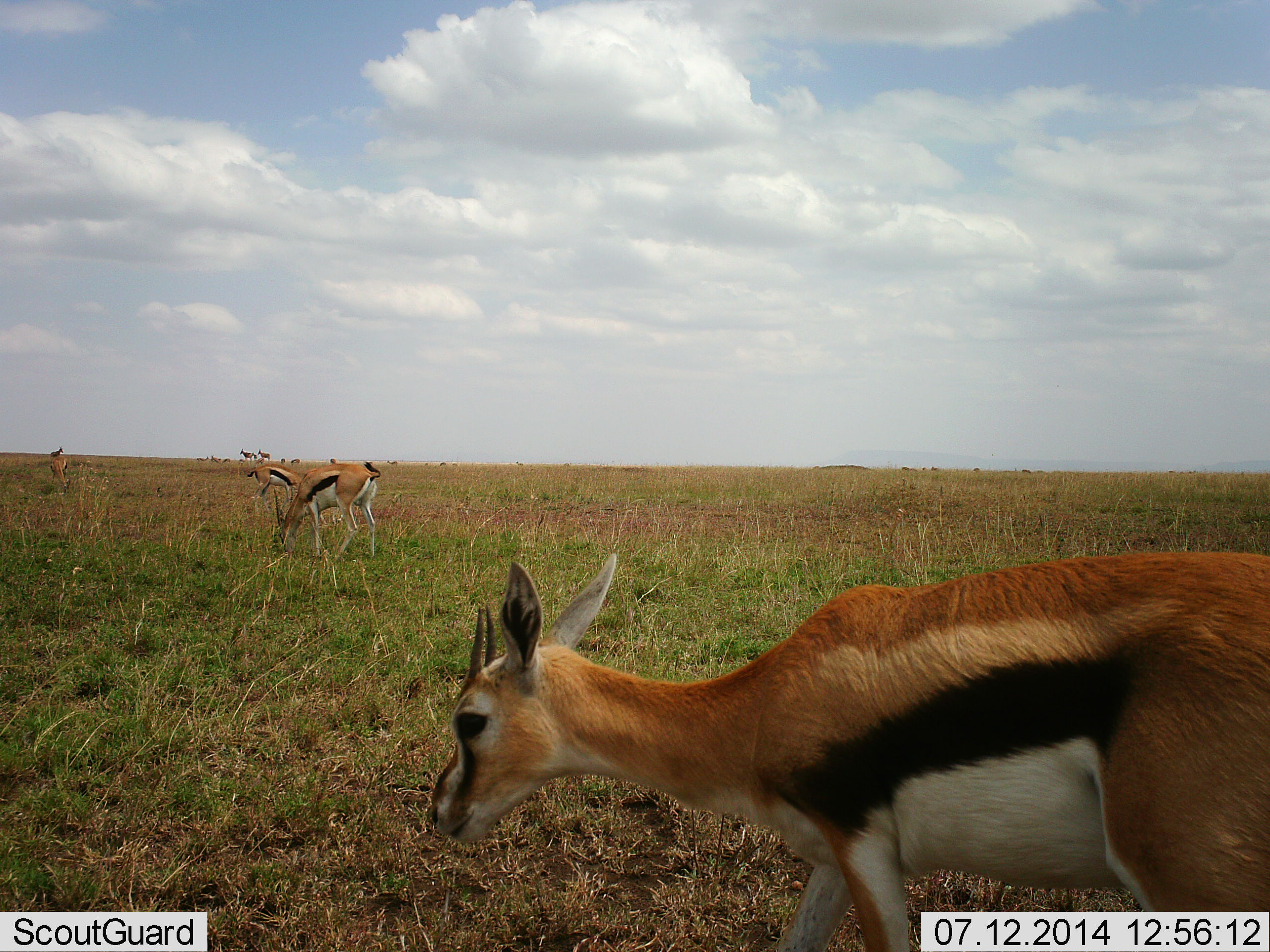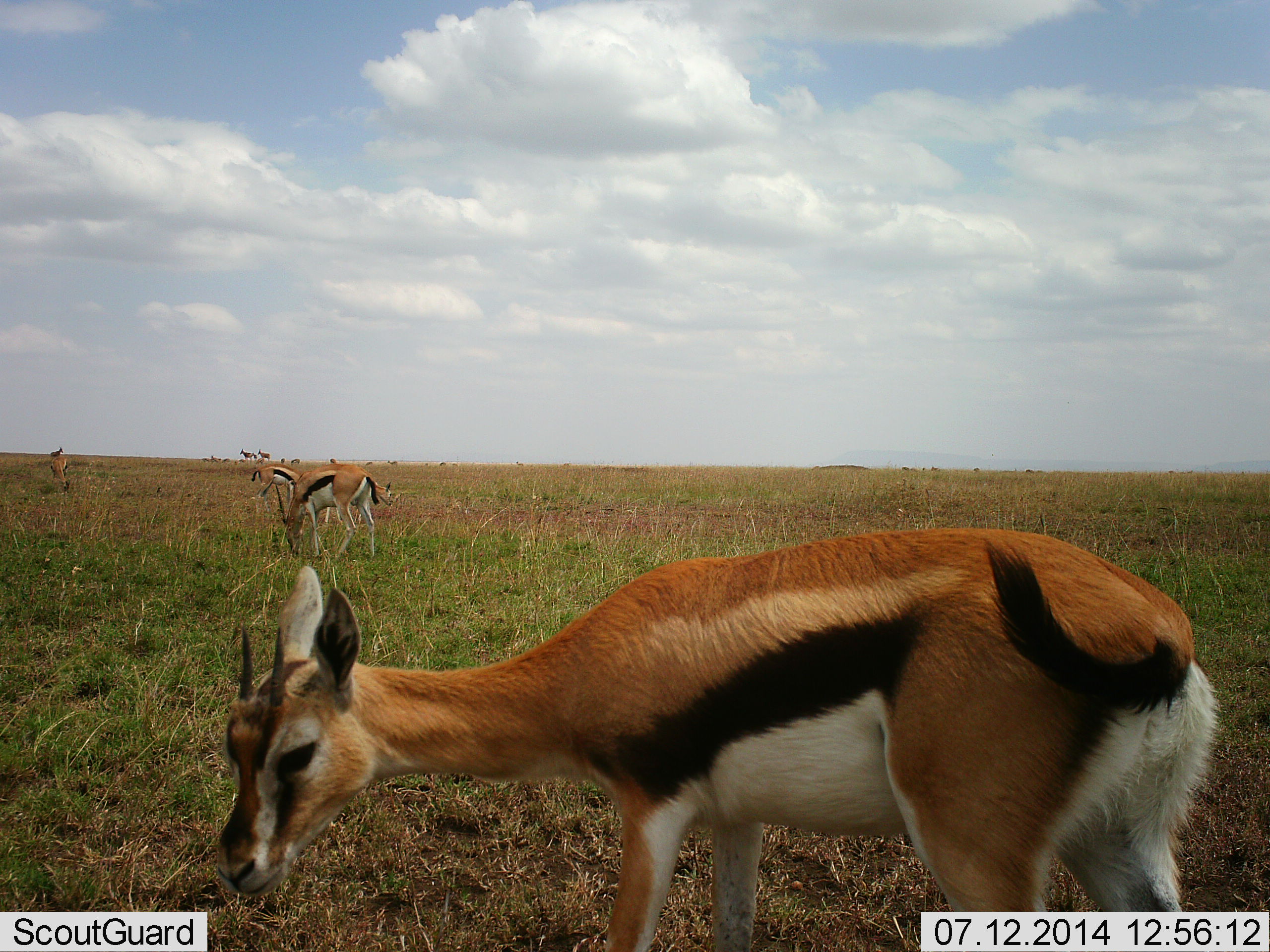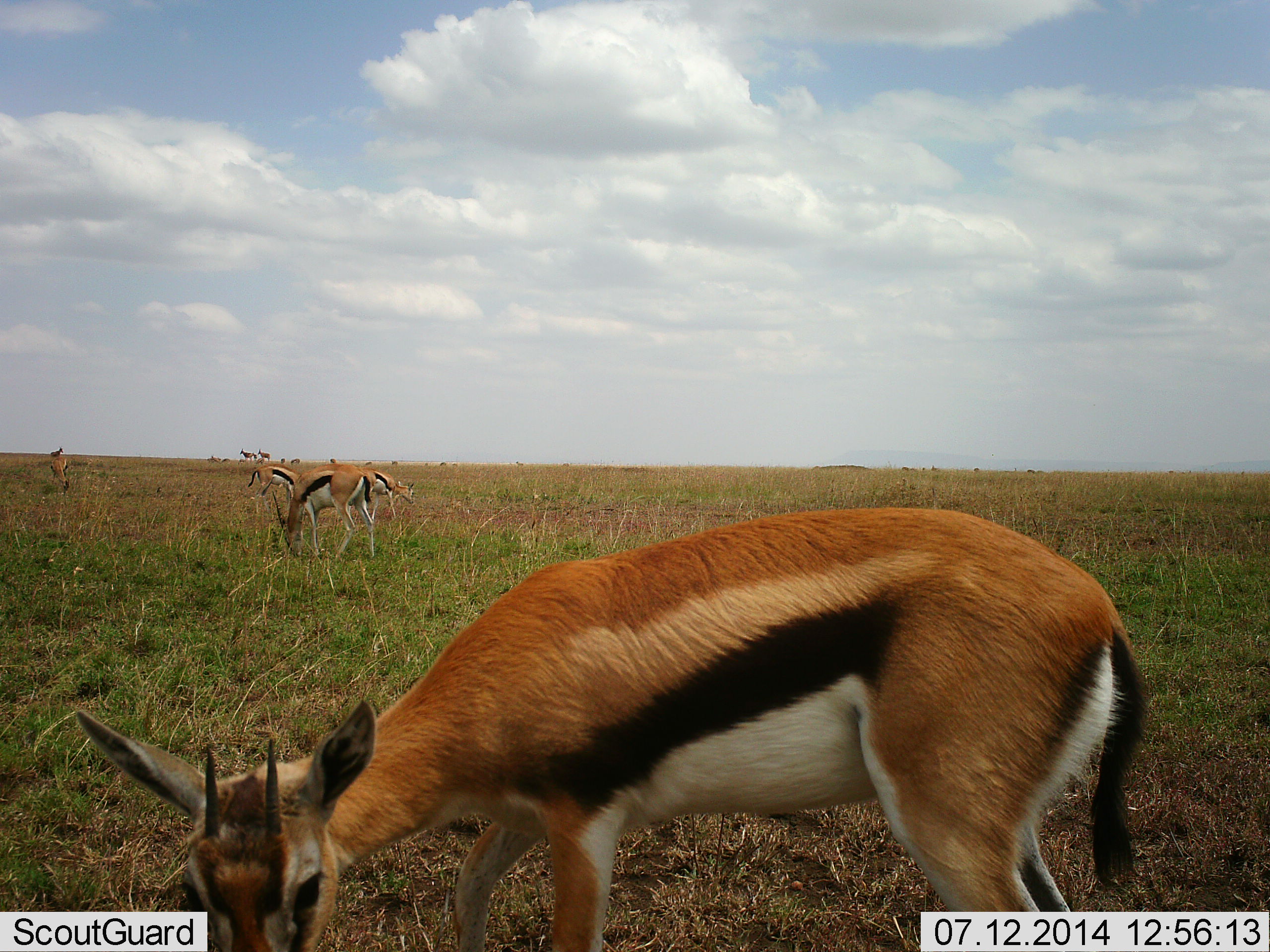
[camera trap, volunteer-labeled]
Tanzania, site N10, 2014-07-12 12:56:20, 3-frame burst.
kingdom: Animalia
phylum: Chordata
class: Mammalia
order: Artiodactyla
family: Bovidae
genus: Eudorcas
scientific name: Eudorcas thomsonii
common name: thomson's gazelle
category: gazellethomsons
Gazellethomsons (thomson's gazelle) (Eudorcas thomsonii), count 4. Behavior (volunteer vote fractions): standing 45%, resting 9%, moving 36%, interacting 0%. Young present (vote fraction): 0%. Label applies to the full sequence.